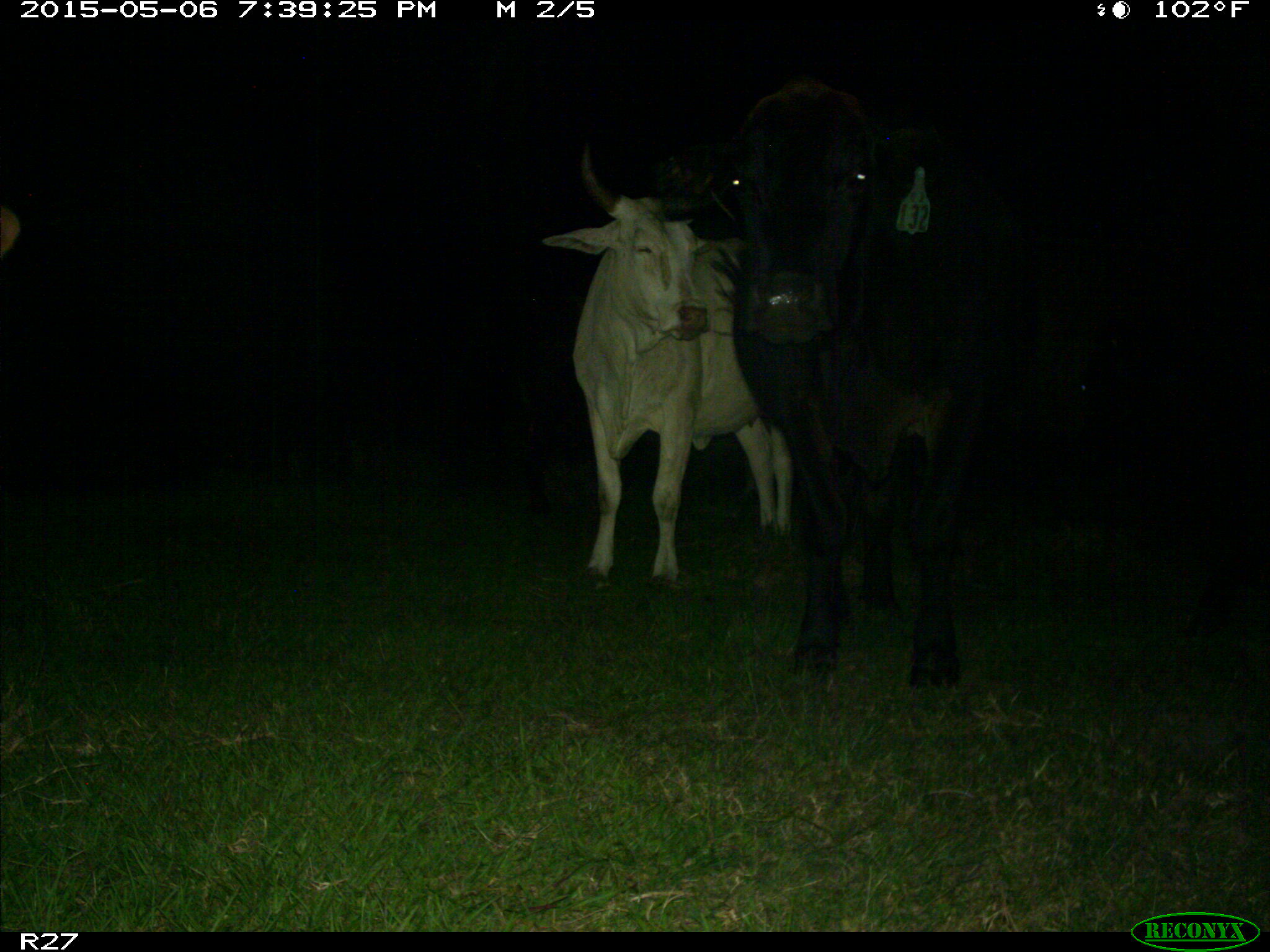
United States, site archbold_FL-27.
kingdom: Animalia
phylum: Chordata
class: Mammalia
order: Artiodactyla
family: Bovidae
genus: Bos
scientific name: Bos taurus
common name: domestic cow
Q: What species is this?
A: Bos taurus (domestic cow).